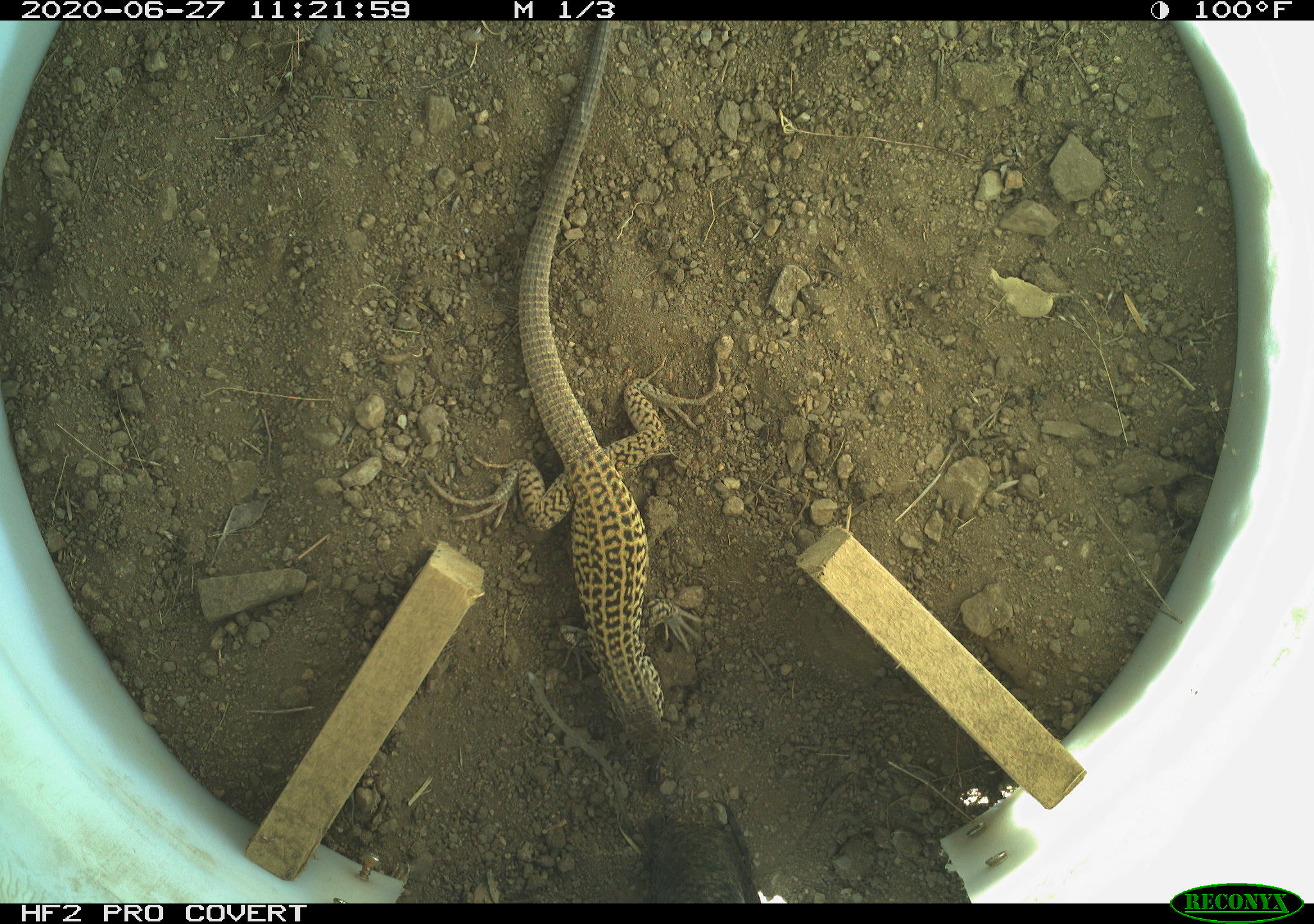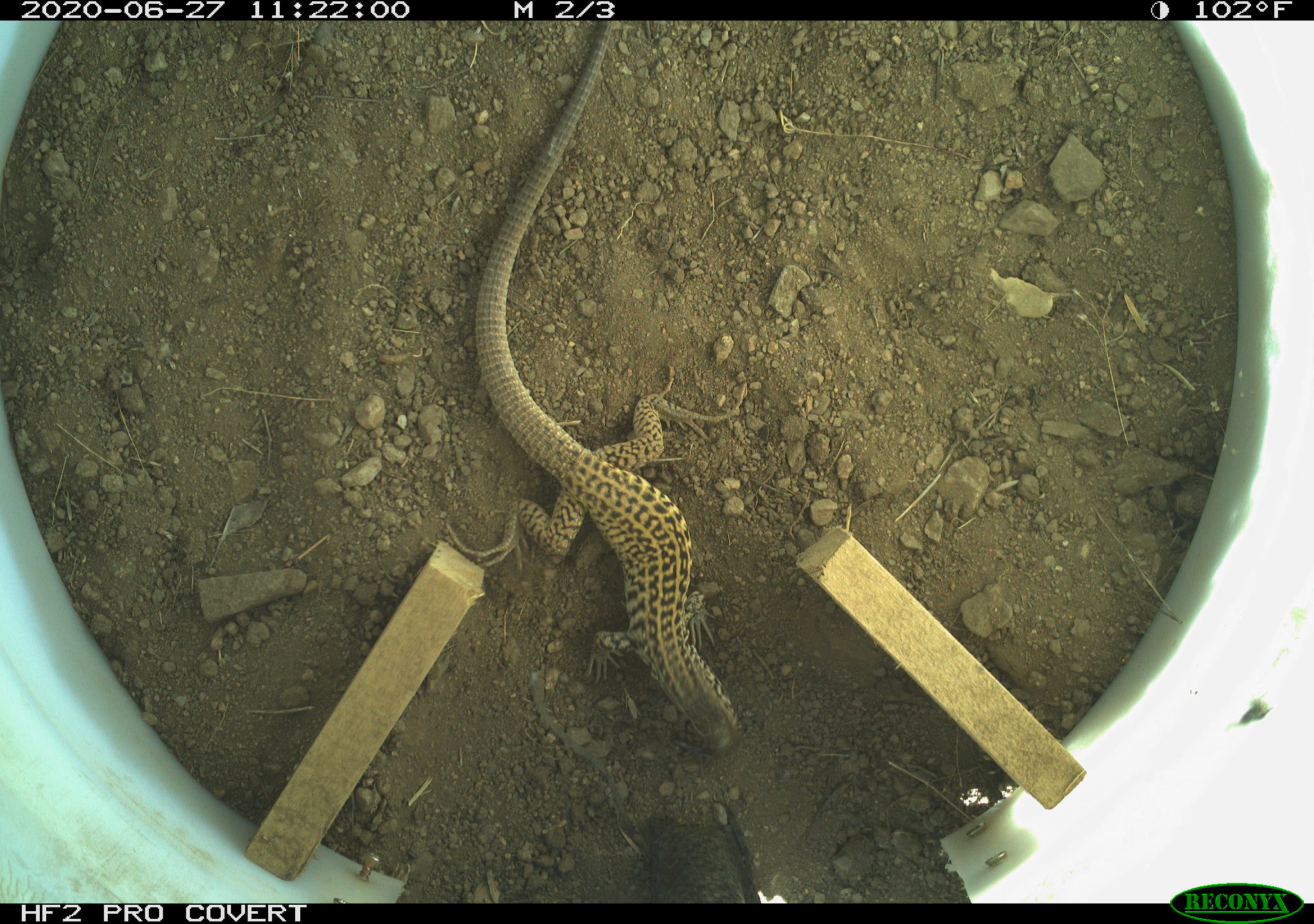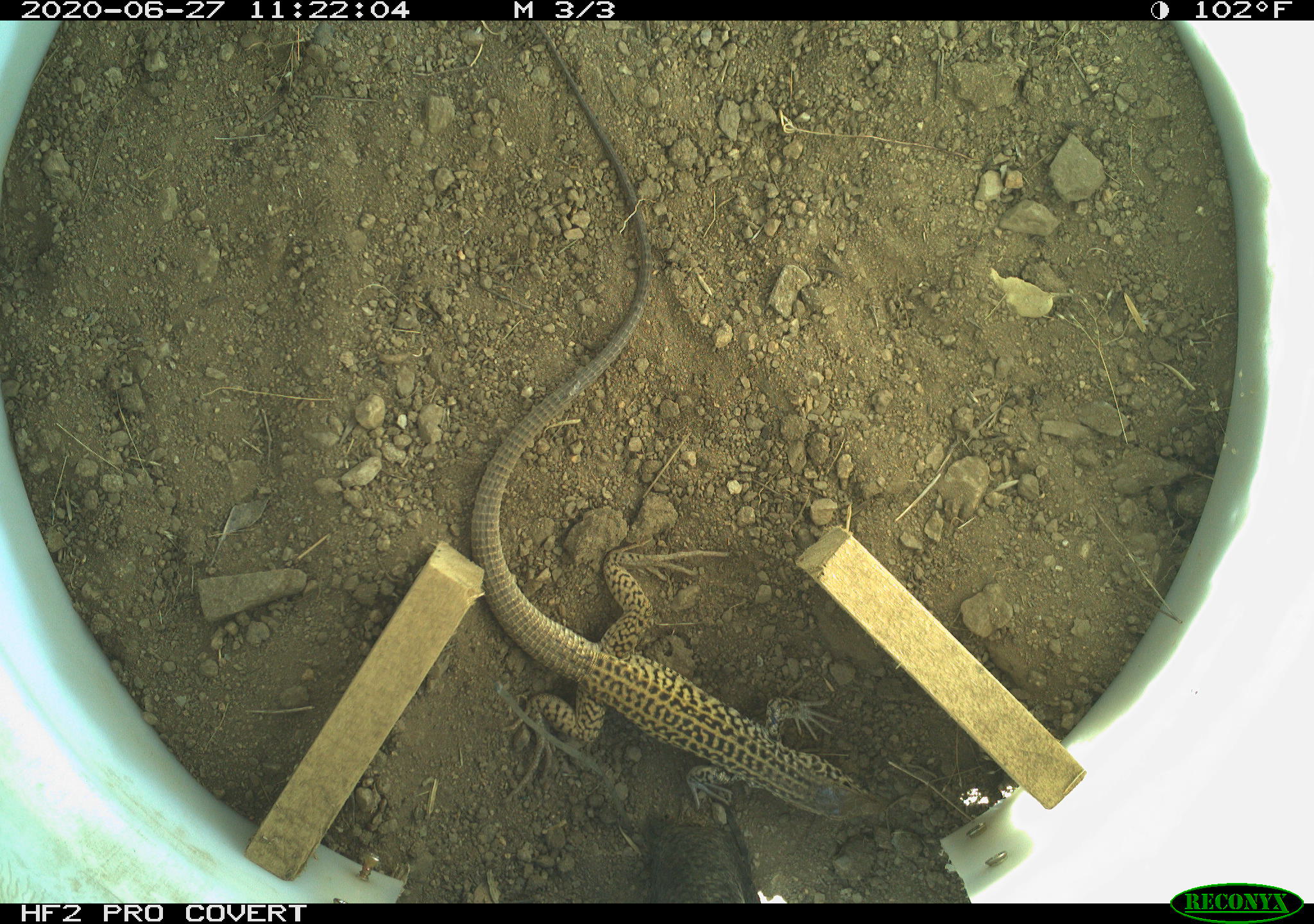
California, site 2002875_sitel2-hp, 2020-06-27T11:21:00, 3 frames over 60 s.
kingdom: Animalia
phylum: Chordata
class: Reptilia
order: Squamata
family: Teiidae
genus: Aspidoscelis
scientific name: Aspidoscelis tigris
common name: western whiptail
Western whiptail (Aspidoscelis tigris).